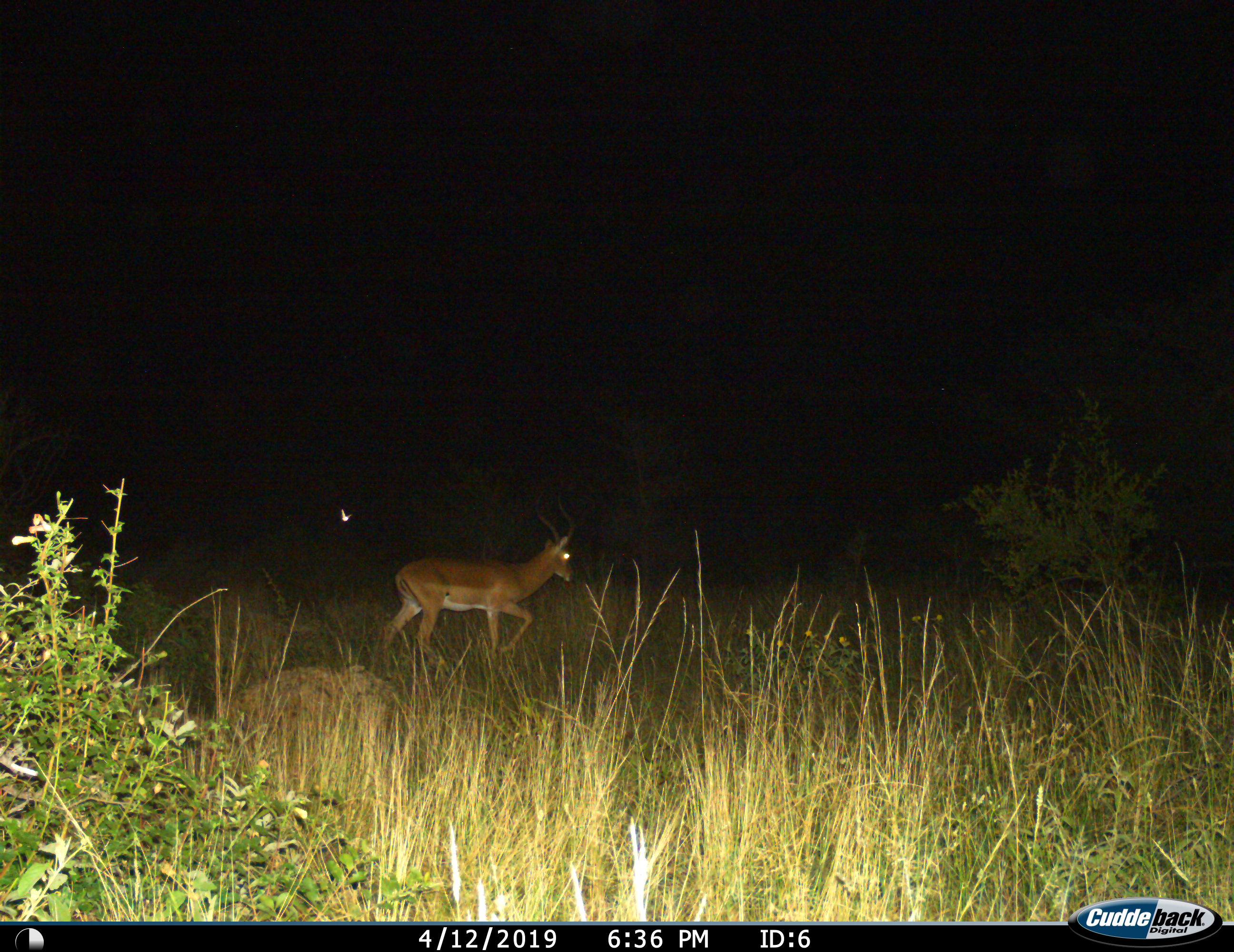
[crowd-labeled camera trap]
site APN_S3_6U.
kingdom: Animalia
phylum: Chordata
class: Mammalia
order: Artiodactyla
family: Bovidae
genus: Aepyceros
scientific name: Aepyceros melampus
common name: impala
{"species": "impala (Aepyceros melampus)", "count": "1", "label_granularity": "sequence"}